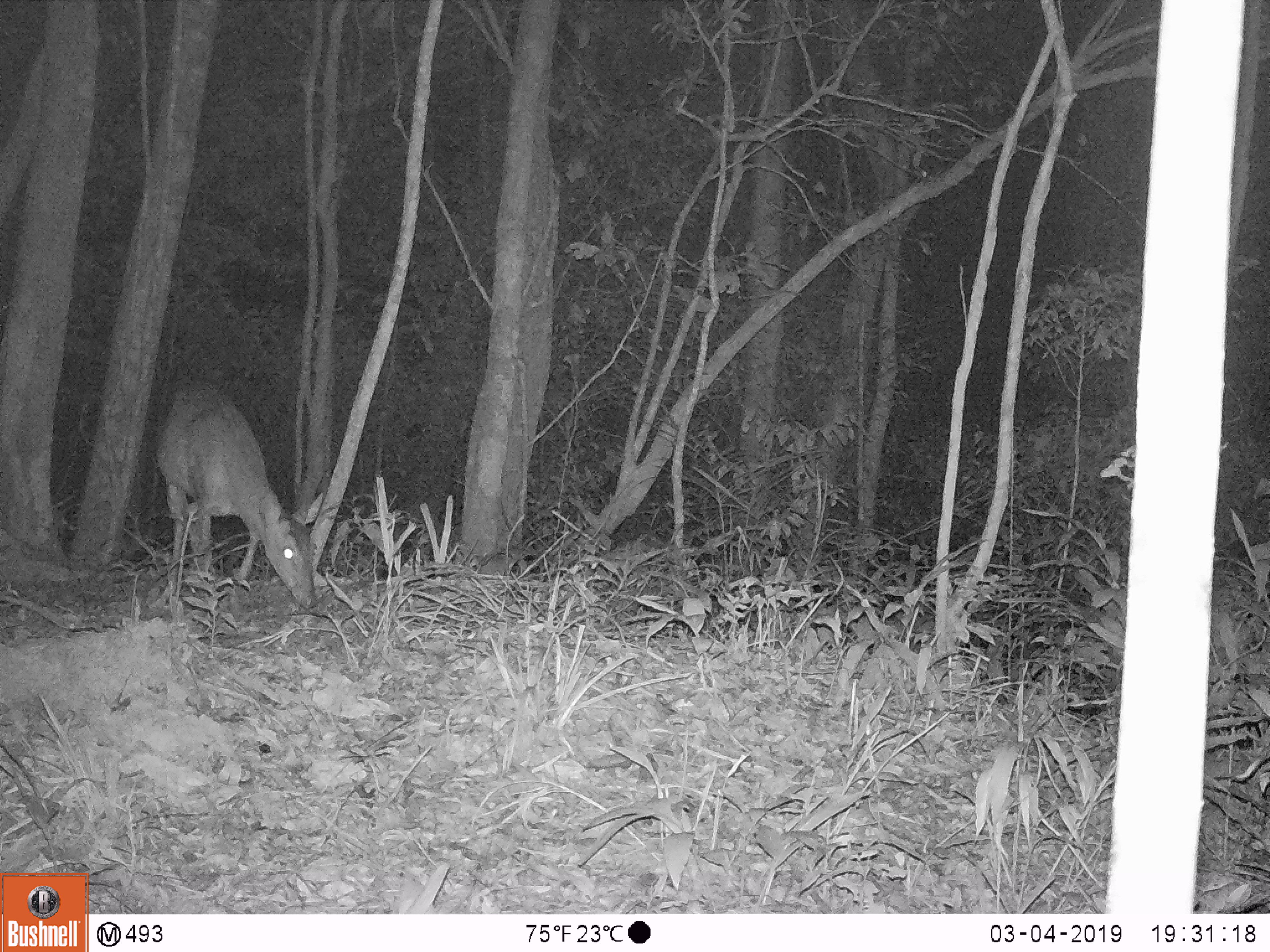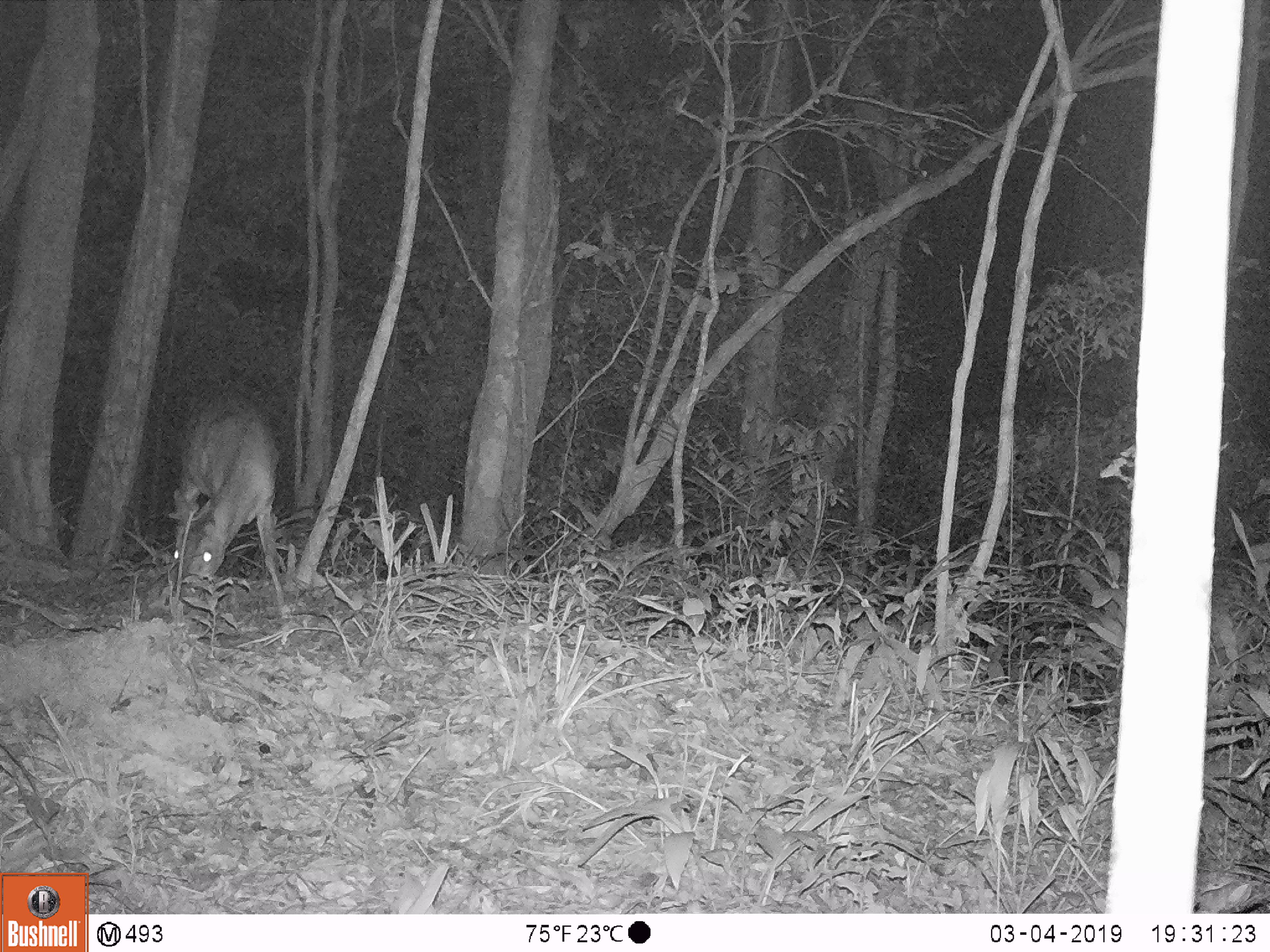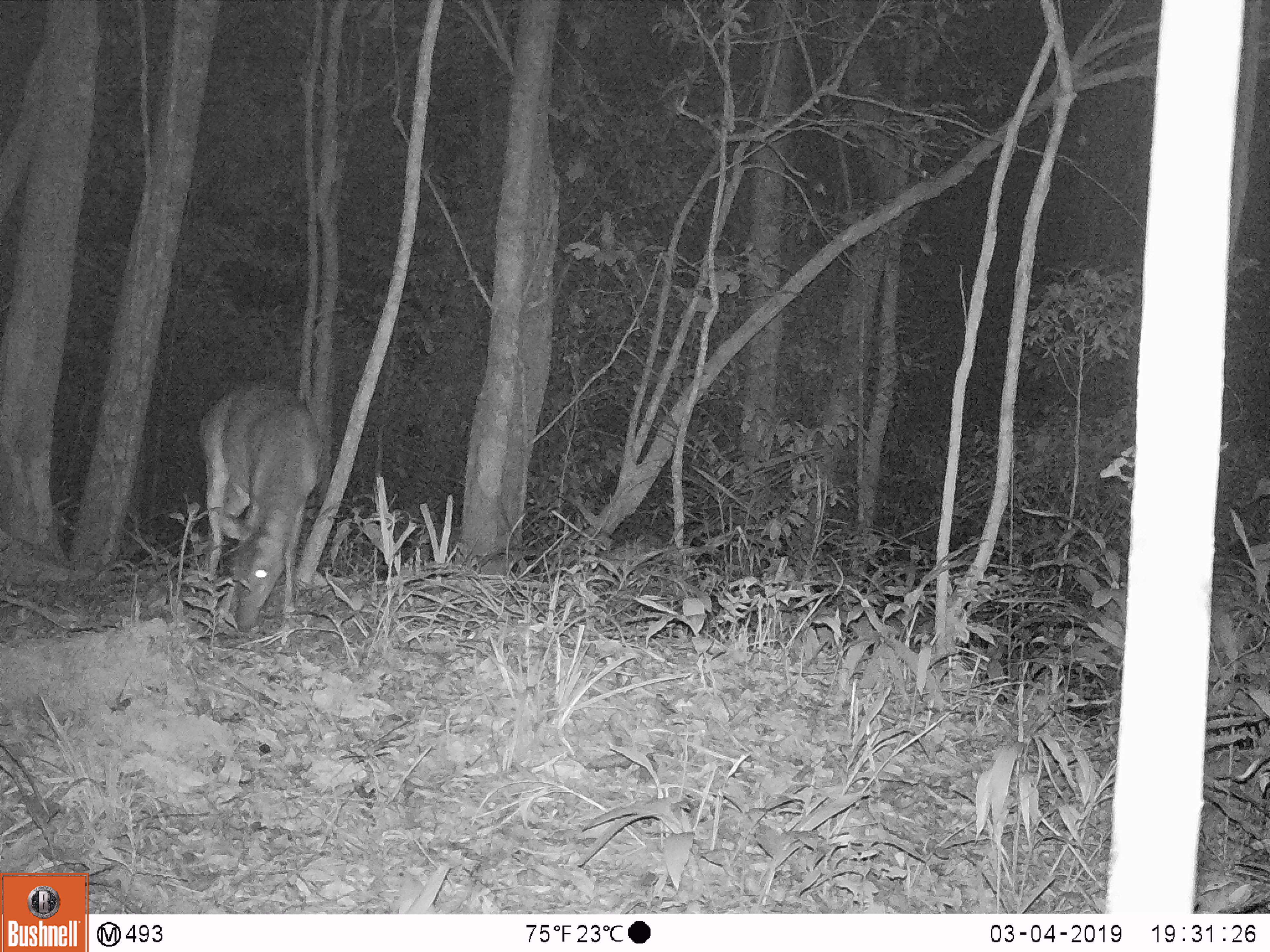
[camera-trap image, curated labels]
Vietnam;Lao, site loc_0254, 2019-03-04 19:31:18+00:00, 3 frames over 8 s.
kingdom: Animalia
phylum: Chordata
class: Mammalia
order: Artiodactyla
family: Cervidae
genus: Muntiacus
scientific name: Muntiacus vuquangensis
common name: large-antlered muntjac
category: large antlered muntjac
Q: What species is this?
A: Large antlered muntjac (large-antlered muntjac) (Muntiacus vuquangensis).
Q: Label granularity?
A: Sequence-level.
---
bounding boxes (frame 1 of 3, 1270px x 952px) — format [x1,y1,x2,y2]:
large antlered muntjac: [156,380,323,608]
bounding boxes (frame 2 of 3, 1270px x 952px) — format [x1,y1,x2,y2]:
large antlered muntjac: [164,385,285,605]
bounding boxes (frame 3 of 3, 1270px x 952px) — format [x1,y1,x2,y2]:
large antlered muntjac: [199,378,321,632]